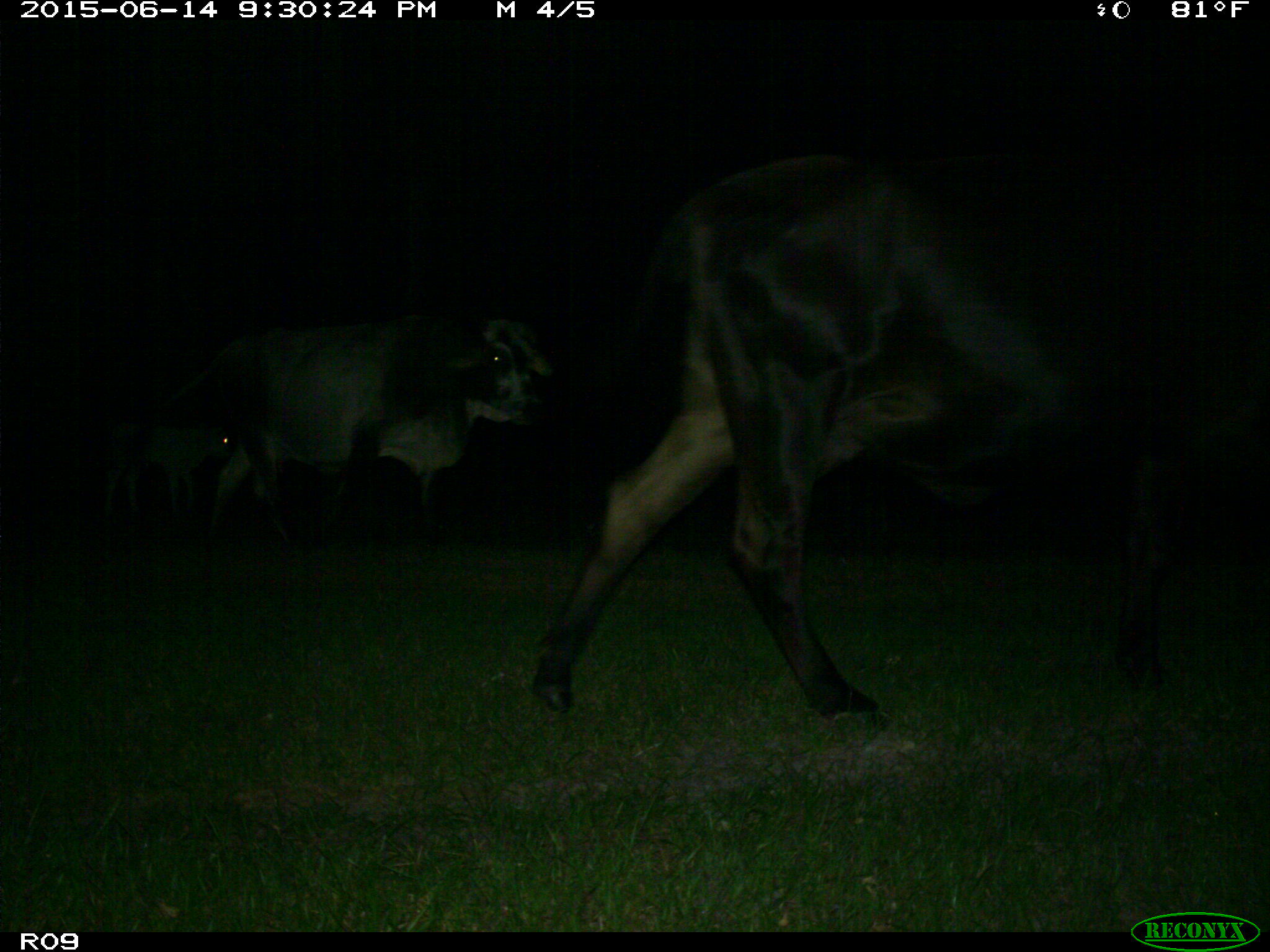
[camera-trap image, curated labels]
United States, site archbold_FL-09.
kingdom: Animalia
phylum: Chordata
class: Mammalia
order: Artiodactyla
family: Bovidae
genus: Bos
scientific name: Bos taurus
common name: domestic cow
Bos taurus (domestic cow).